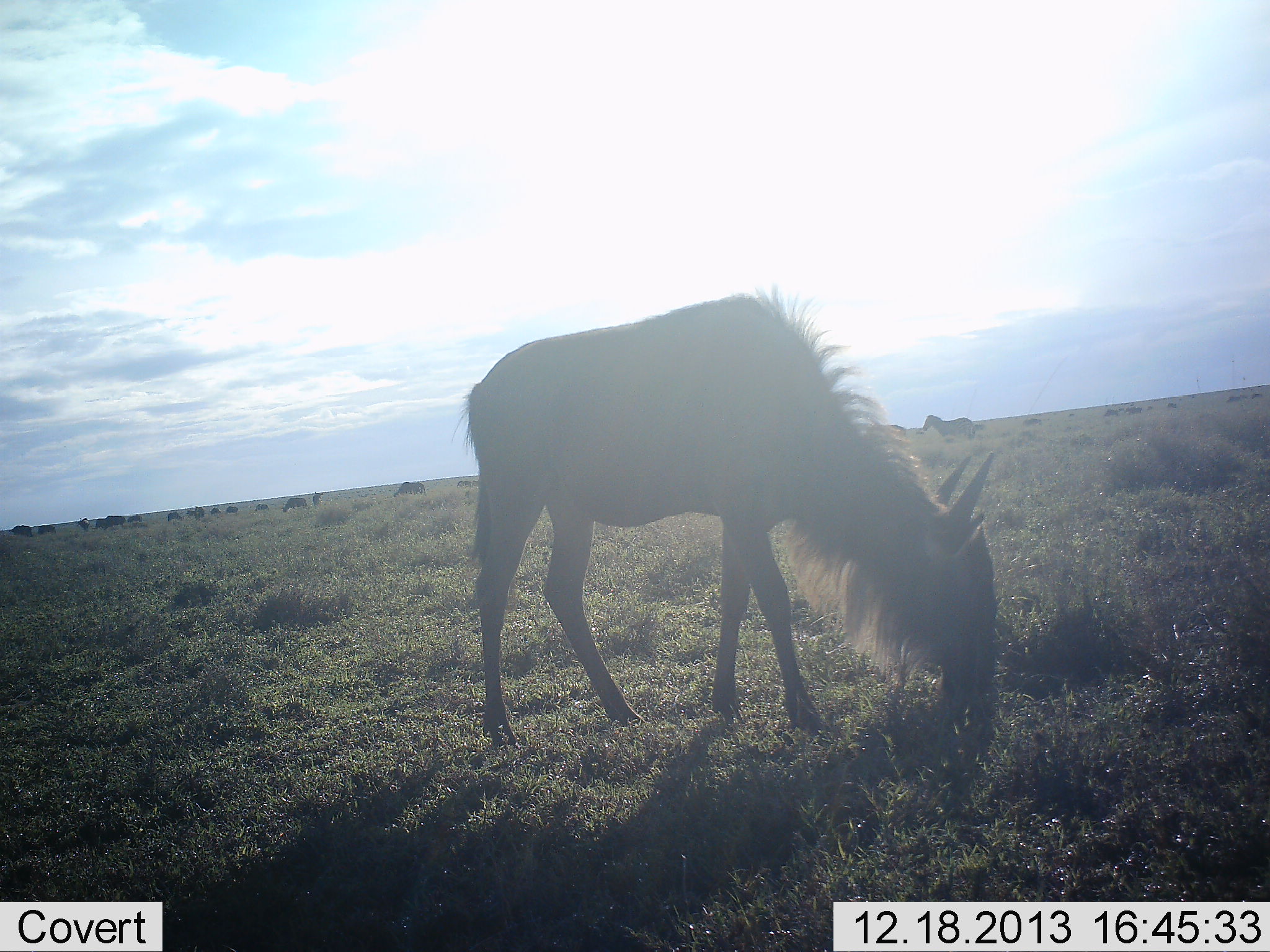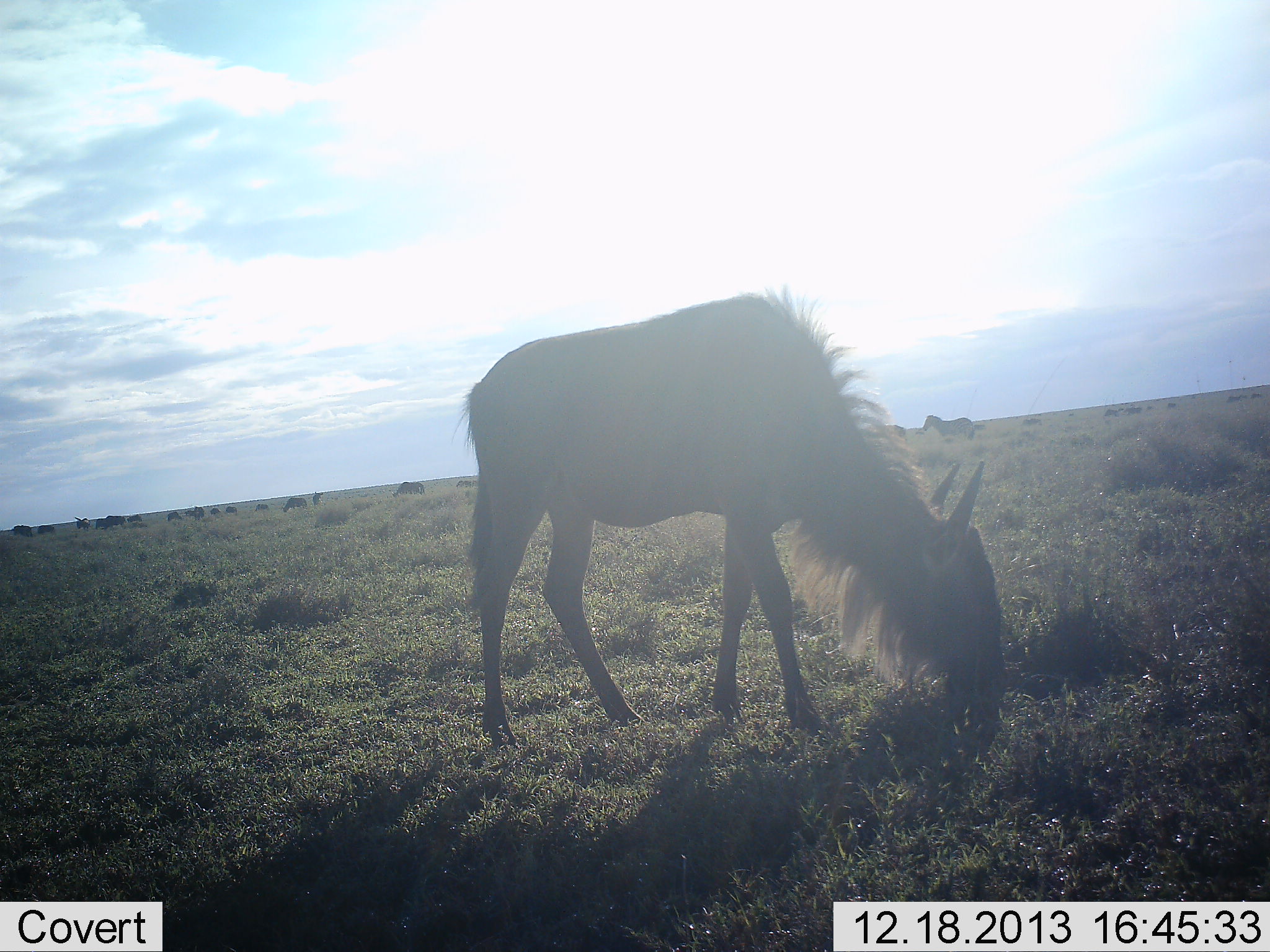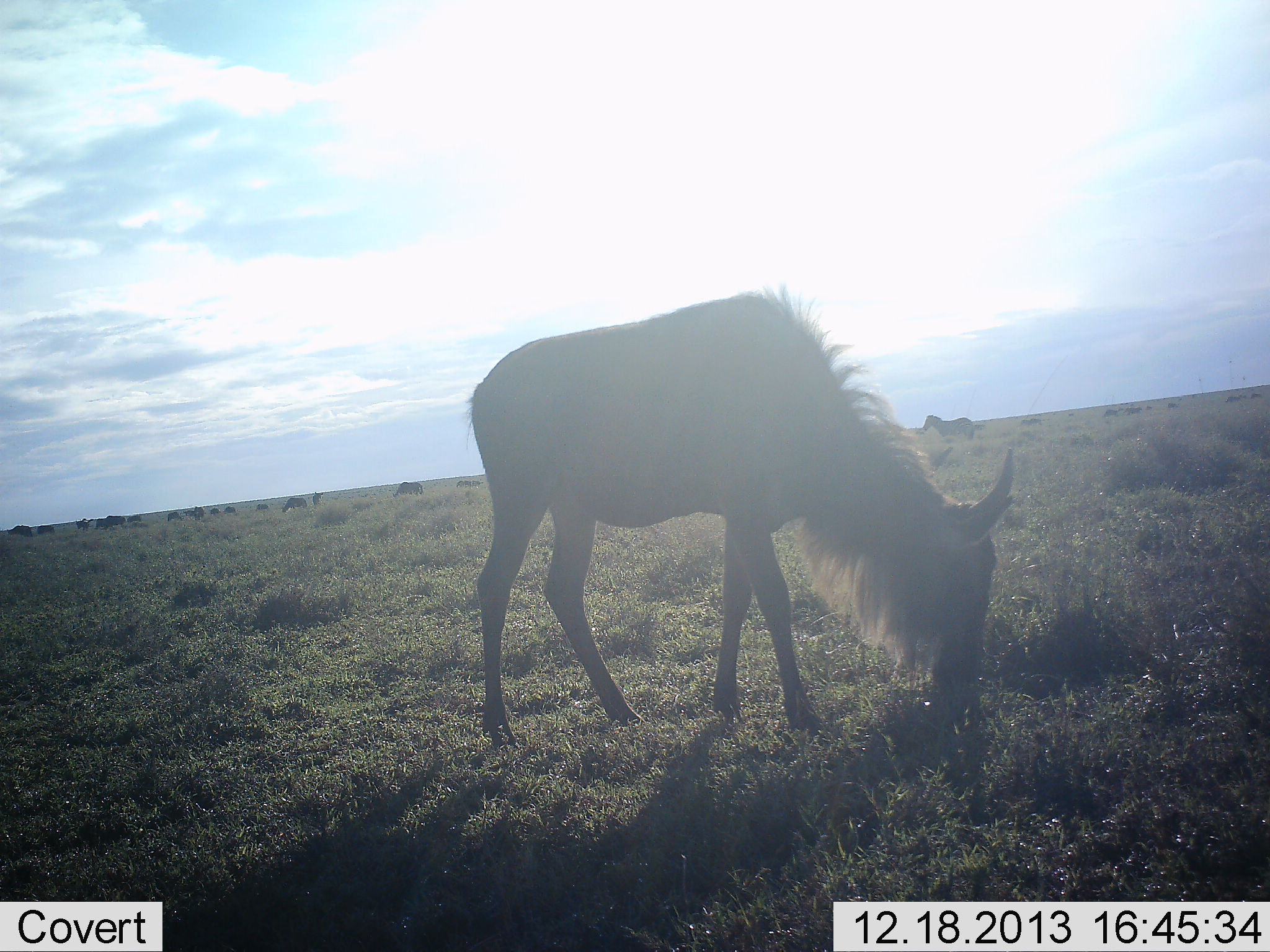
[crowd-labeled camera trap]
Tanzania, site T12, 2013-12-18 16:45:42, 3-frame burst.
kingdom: Animalia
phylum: Chordata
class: Mammalia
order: Artiodactyla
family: Bovidae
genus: Connochaetes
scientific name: Connochaetes taurinus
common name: blue wildebeest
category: wildebeest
Wildebeest (blue wildebeest) (Connochaetes taurinus), count 1. Behavior (volunteer vote fractions): standing 24%, resting 6%, moving 6%, interacting 0%. Young present (vote fraction): 0%. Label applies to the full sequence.